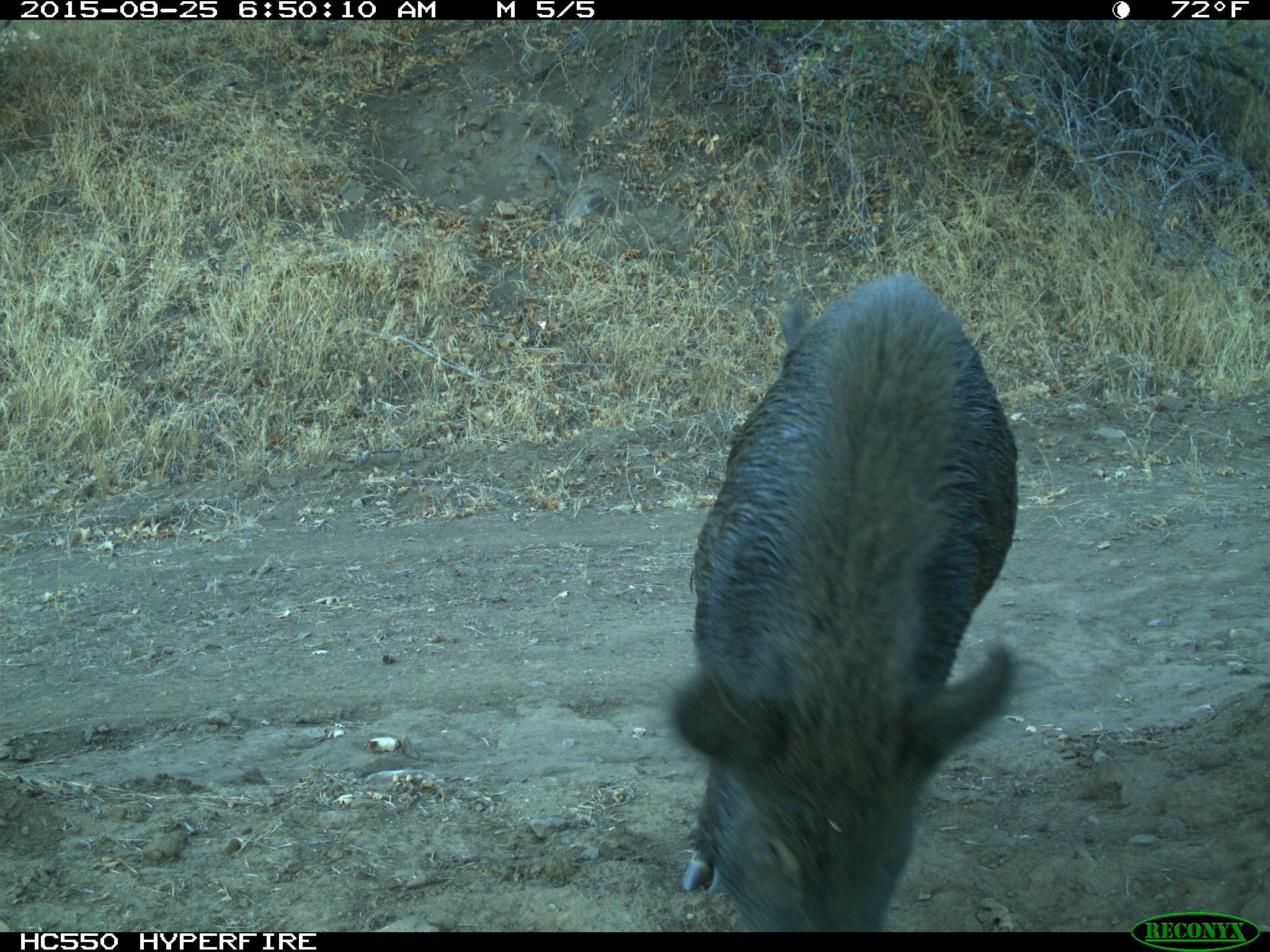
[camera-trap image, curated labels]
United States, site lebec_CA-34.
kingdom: Animalia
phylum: Chordata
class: Mammalia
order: Artiodactyla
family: Suidae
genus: Sus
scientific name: Sus scrofa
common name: wild boar